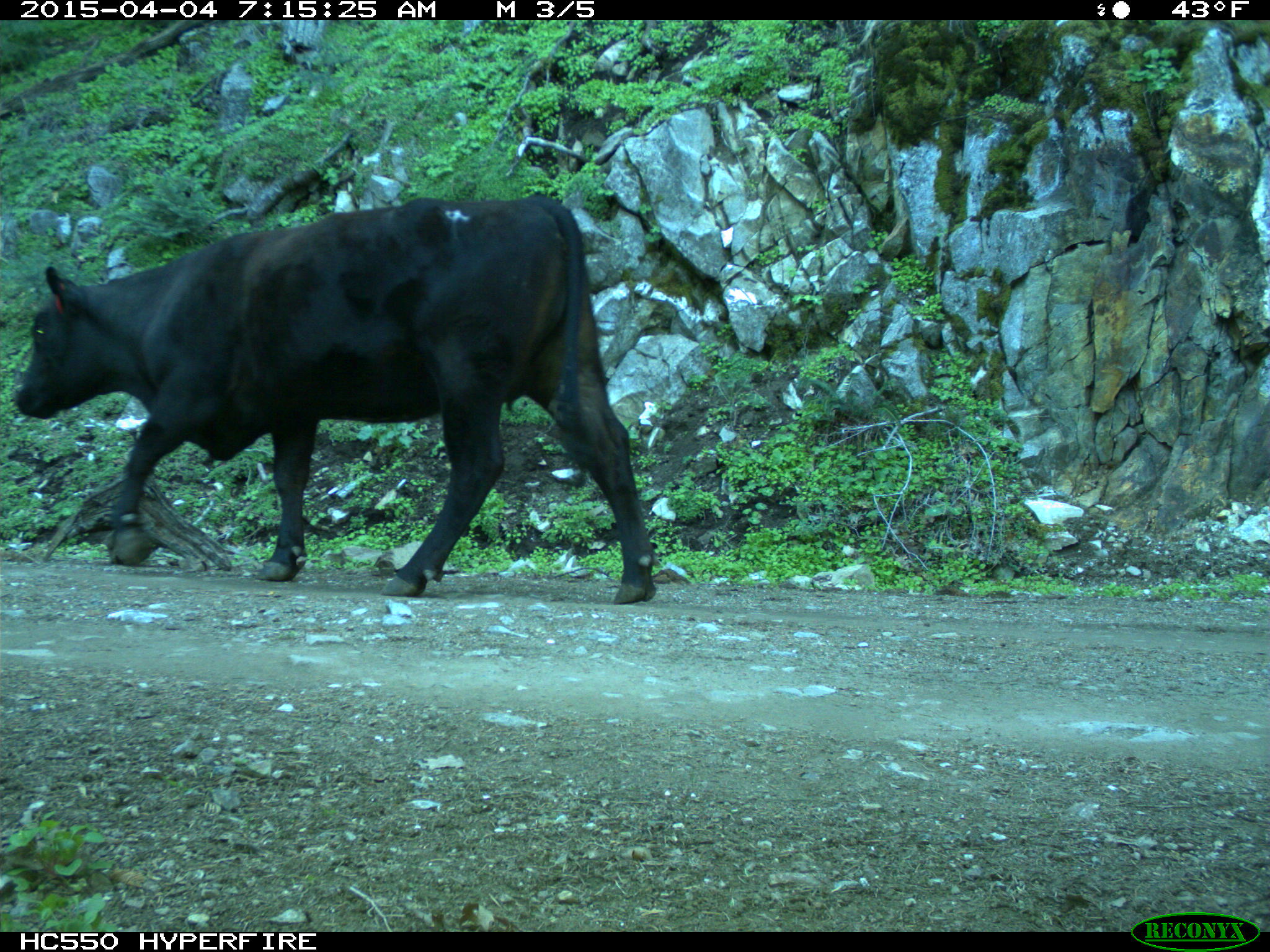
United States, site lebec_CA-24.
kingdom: Animalia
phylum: Chordata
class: Mammalia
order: Artiodactyla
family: Bovidae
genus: Bos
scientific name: Bos taurus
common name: domestic cow